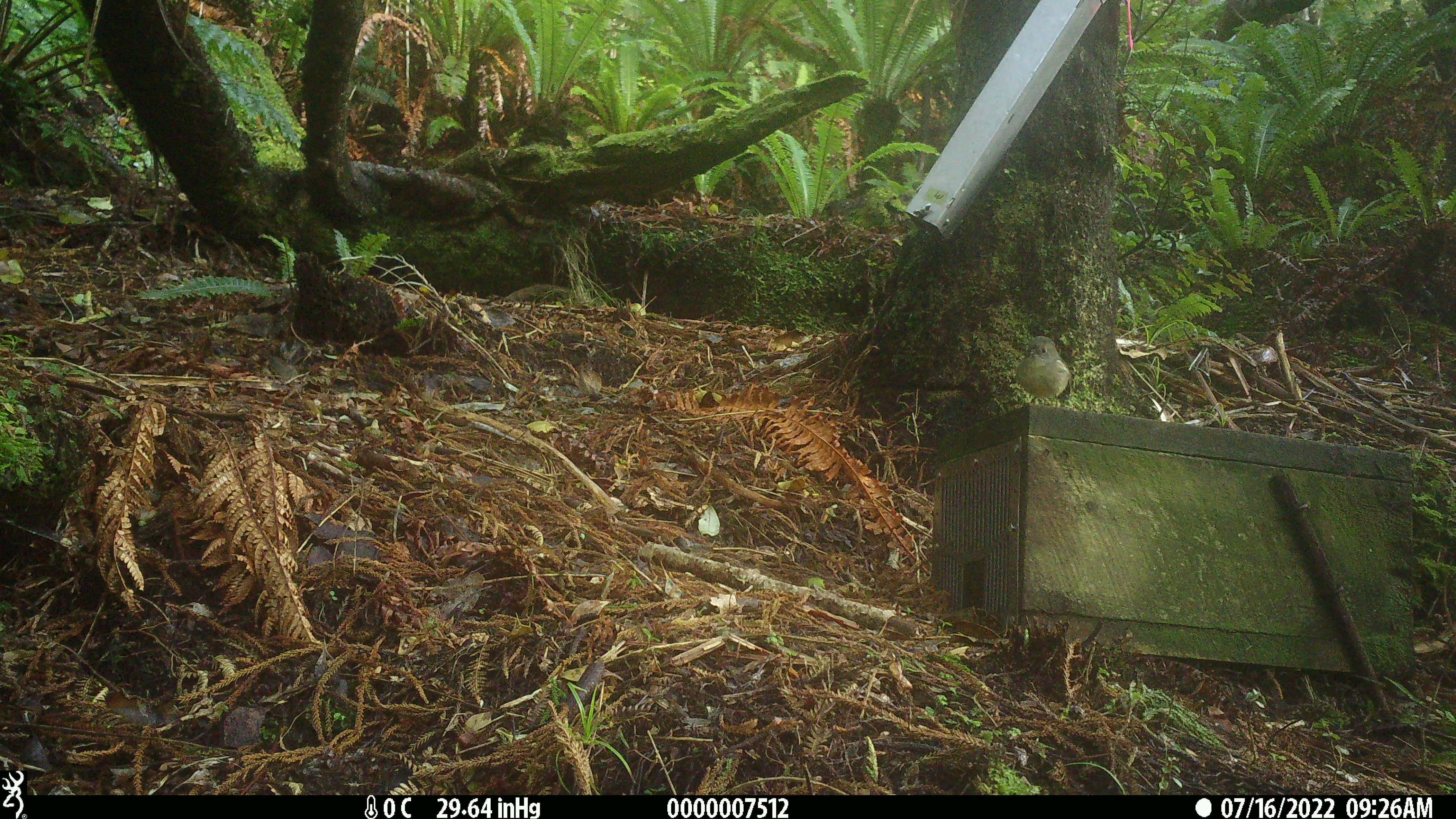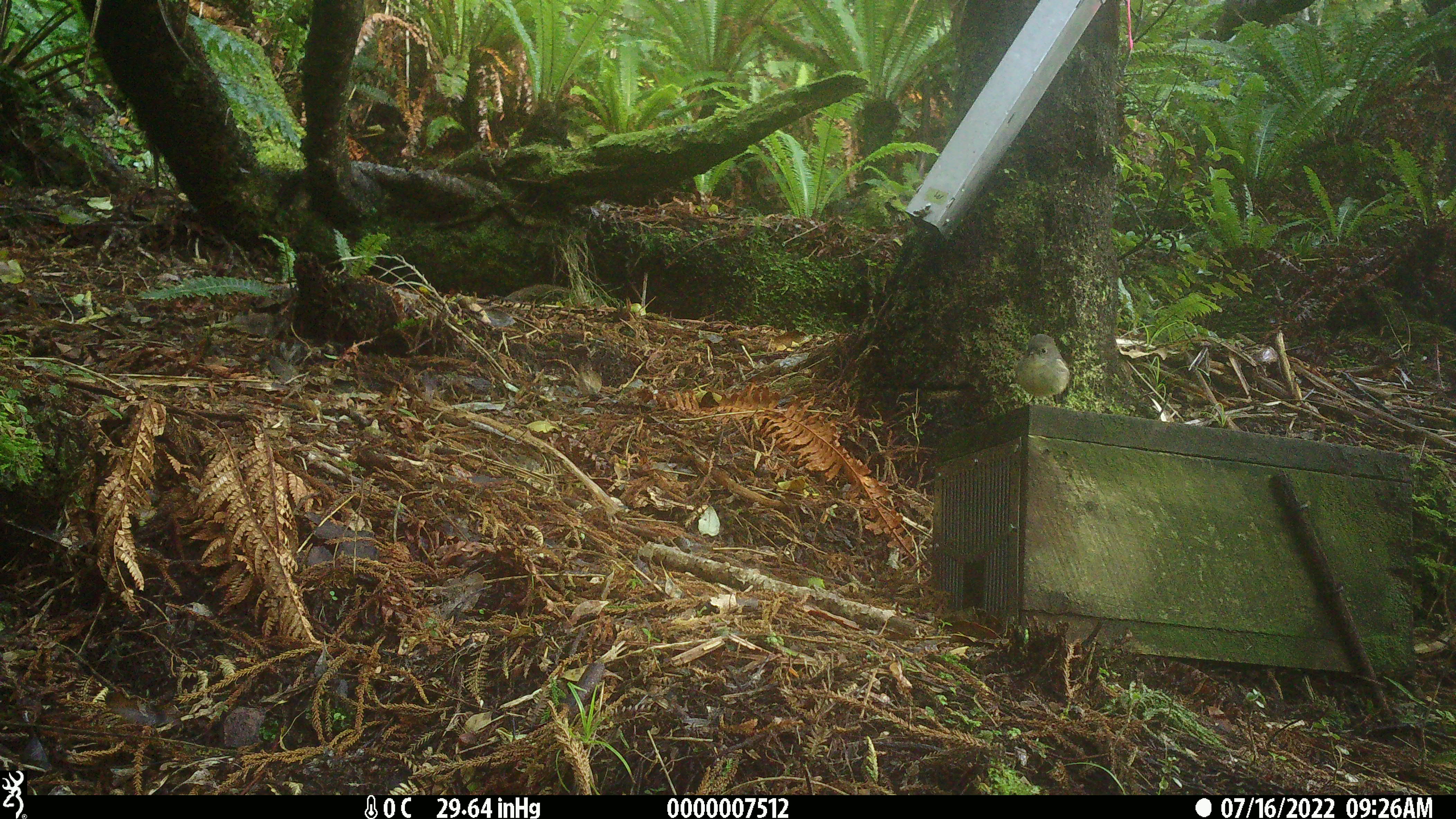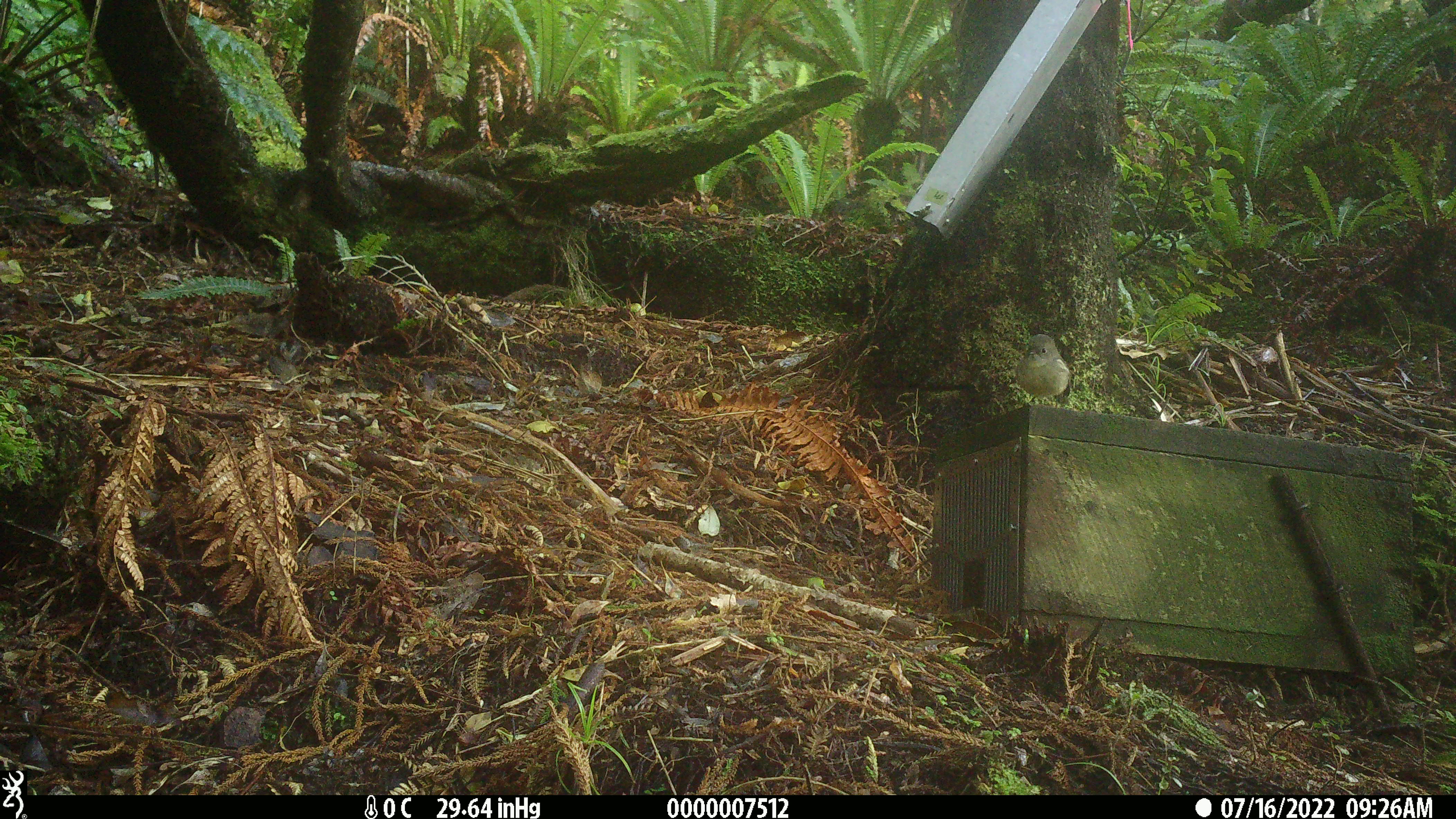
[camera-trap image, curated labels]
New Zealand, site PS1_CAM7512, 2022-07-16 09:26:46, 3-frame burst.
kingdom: Animalia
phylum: Chordata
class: Aves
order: Passeriformes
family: Petroicidae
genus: Petroica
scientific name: Petroica macrocephala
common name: tomtit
Tomtit (Petroica macrocephala).